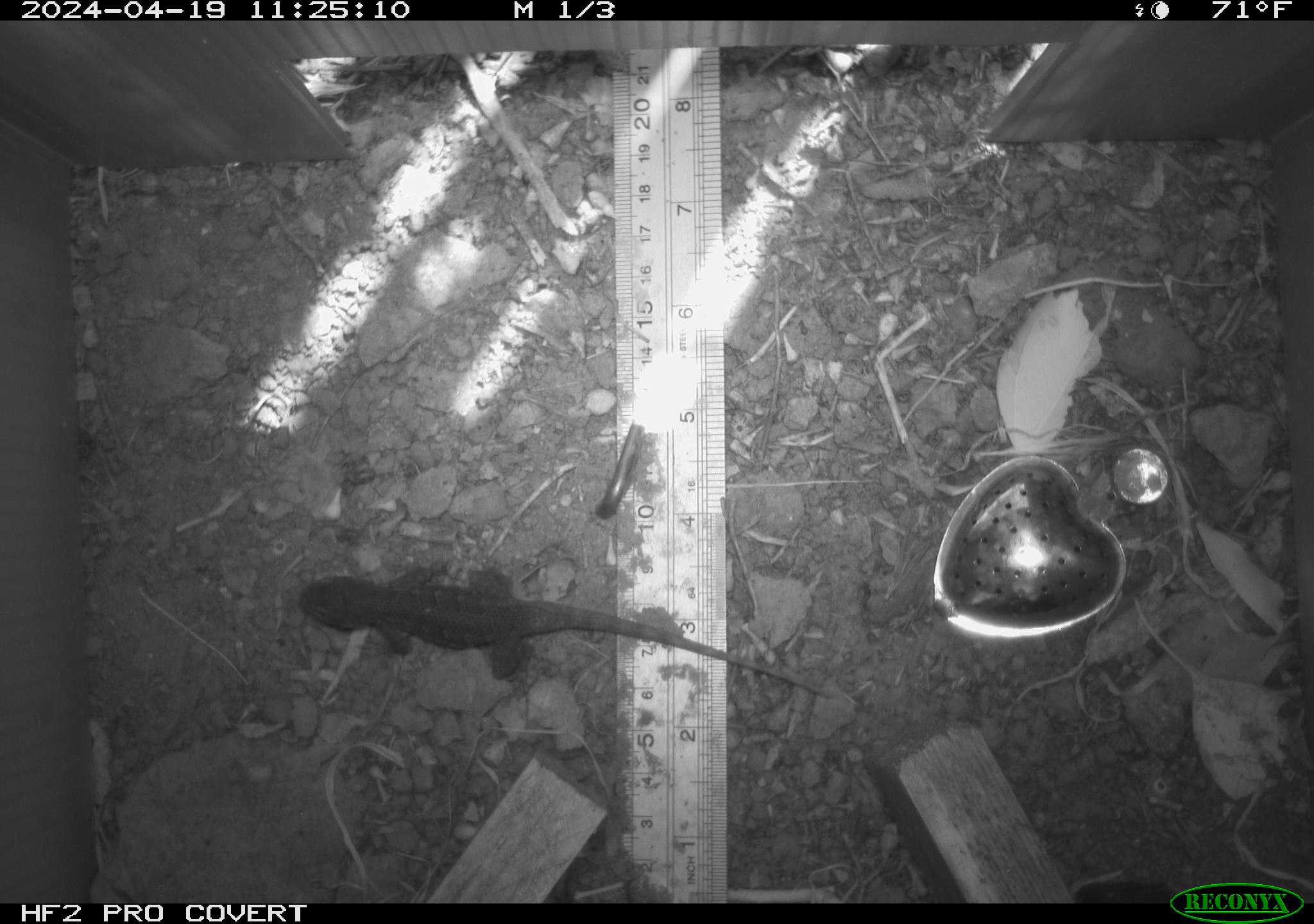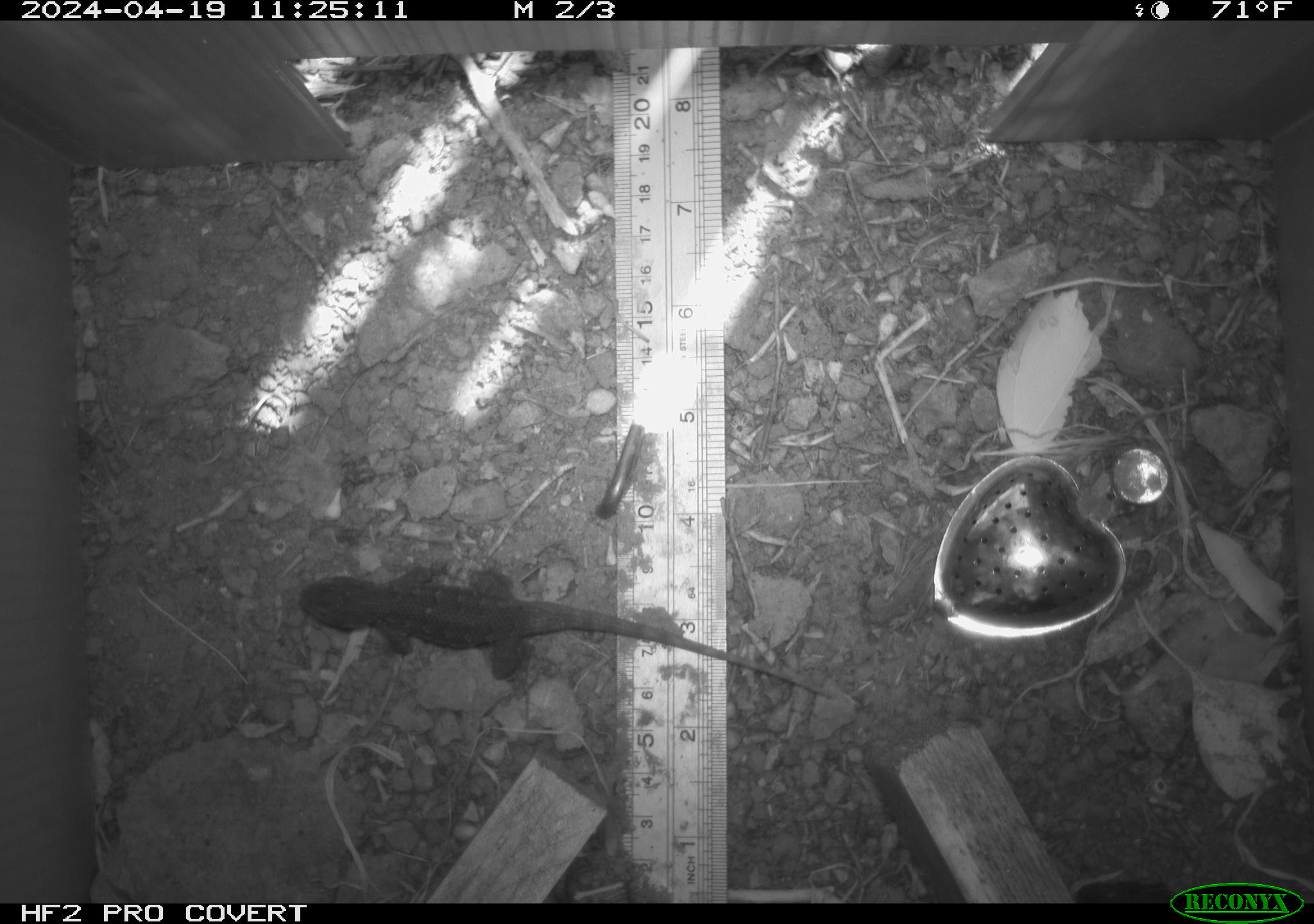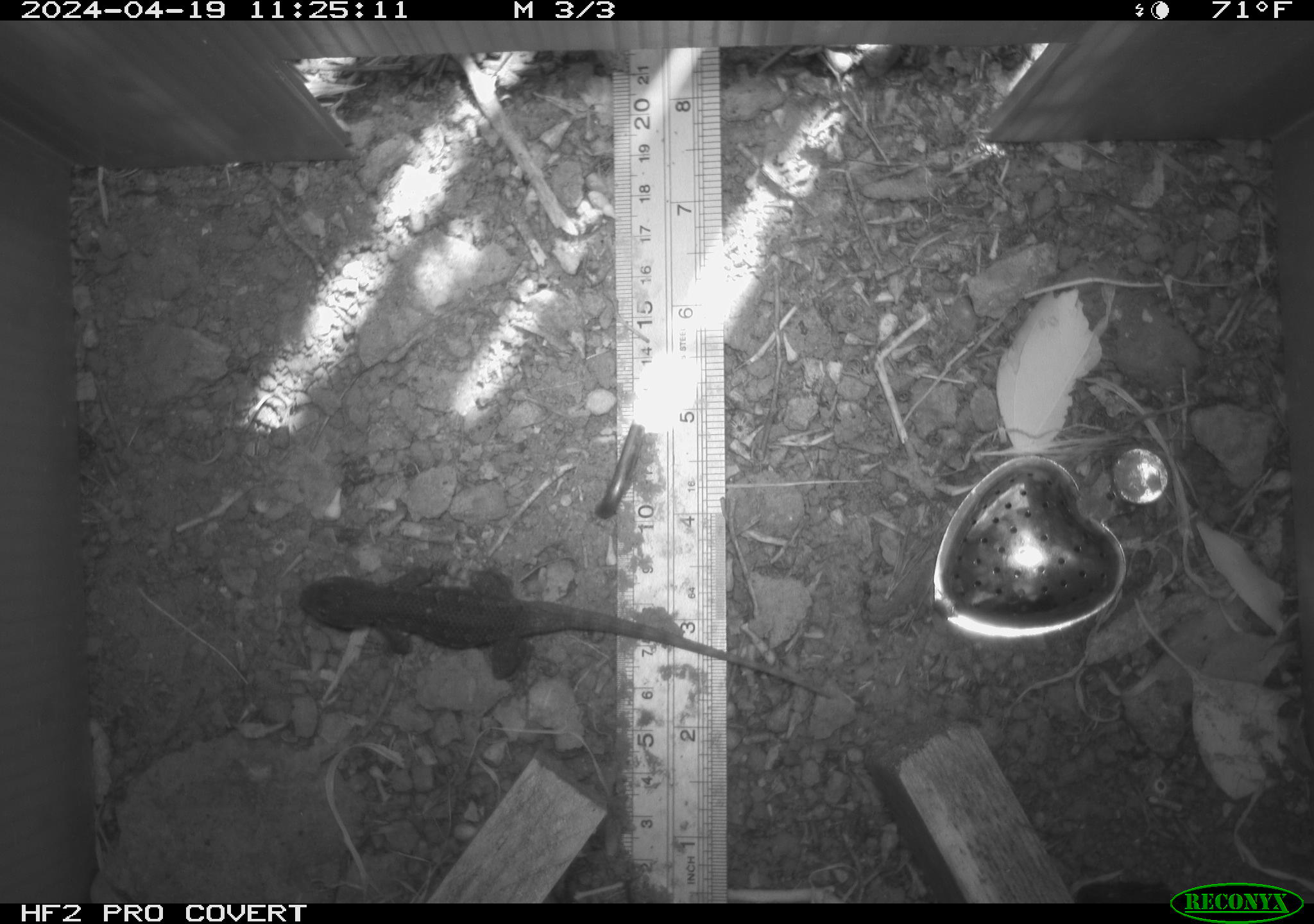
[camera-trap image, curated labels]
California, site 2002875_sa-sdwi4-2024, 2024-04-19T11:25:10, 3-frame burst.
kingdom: Animalia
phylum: Chordata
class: Reptilia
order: Squamata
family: Phrynosomatidae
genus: Sceloporus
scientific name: Sceloporus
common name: spiny lizards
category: sceloporus species